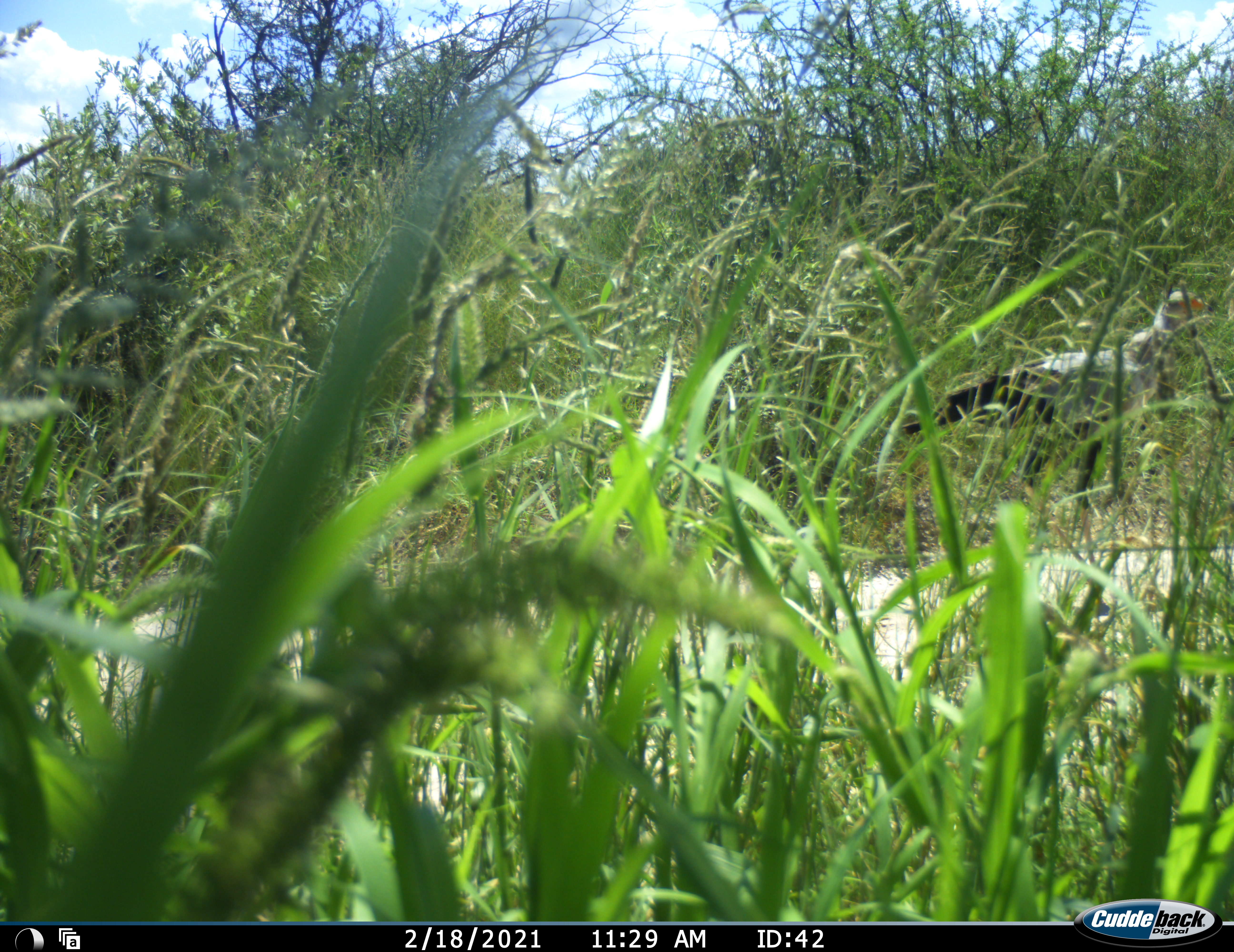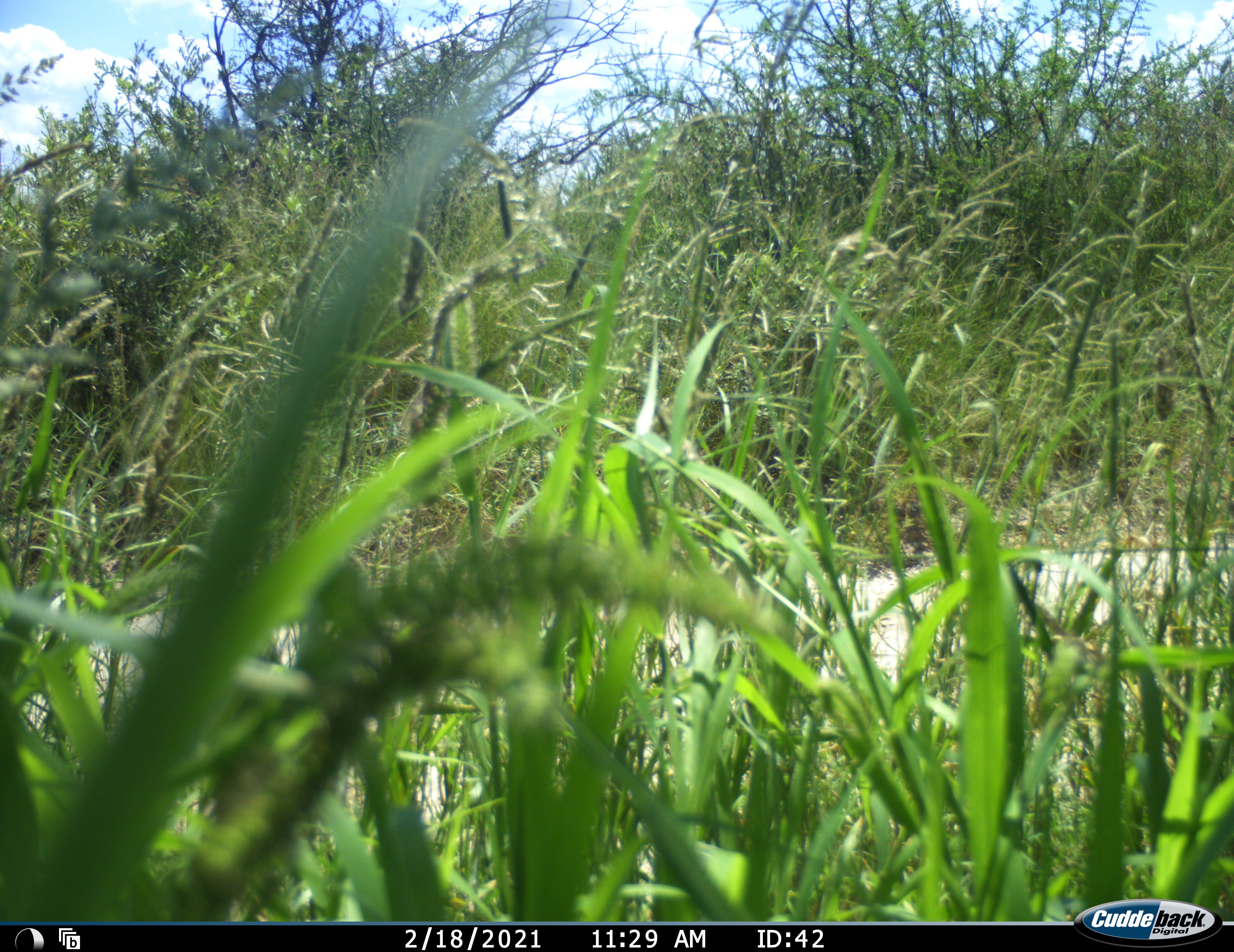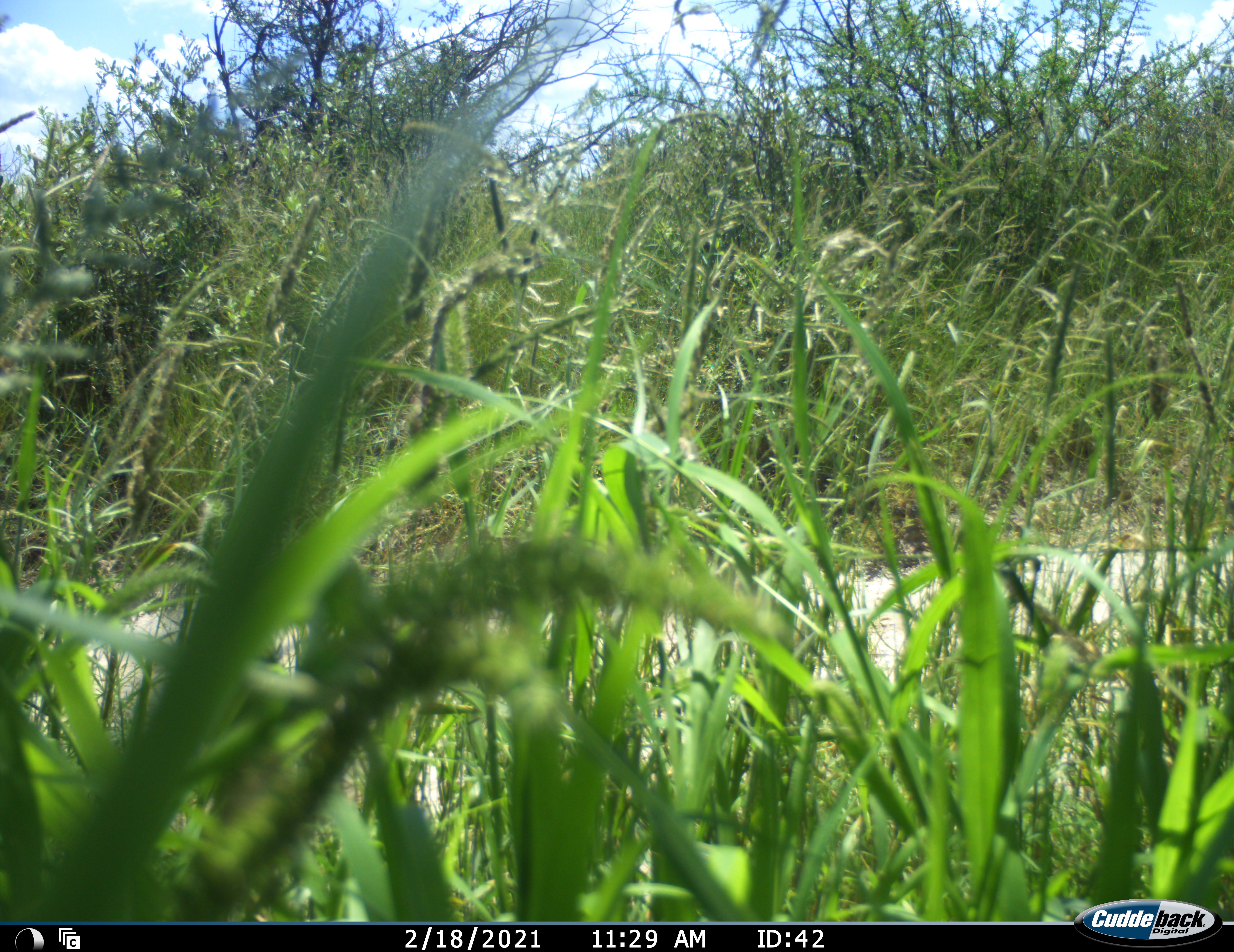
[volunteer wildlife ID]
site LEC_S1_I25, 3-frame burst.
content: unidentified animal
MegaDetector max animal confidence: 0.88